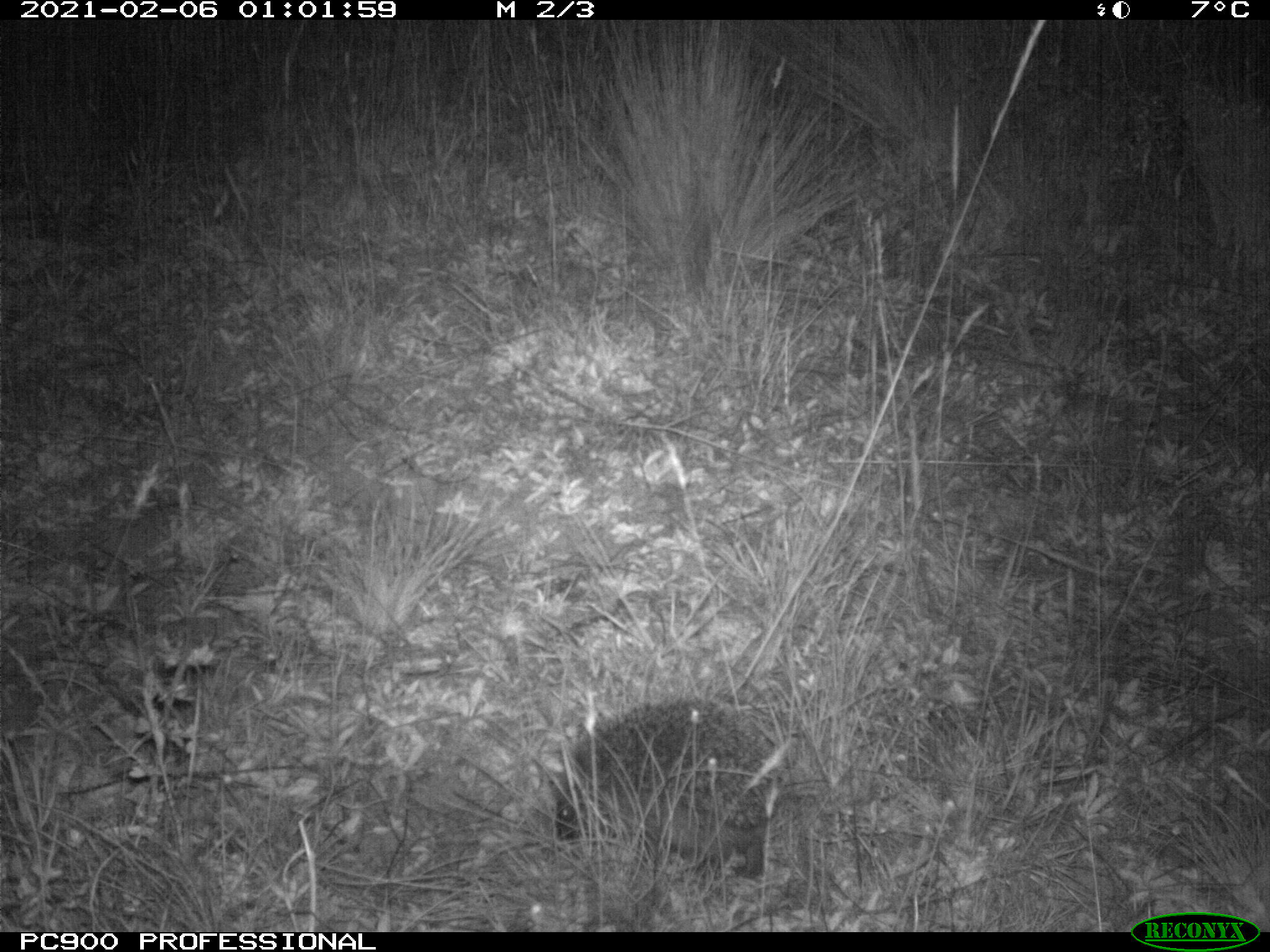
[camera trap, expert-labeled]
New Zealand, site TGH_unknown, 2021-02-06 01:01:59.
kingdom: Animalia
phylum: Chordata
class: Mammalia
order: Eulipotyphla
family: Erinaceidae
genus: Erinaceus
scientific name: Erinaceus europaeus europaeus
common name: european hedgehog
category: hedgehog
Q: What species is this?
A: Hedgehog (european hedgehog) (Erinaceus europaeus europaeus).